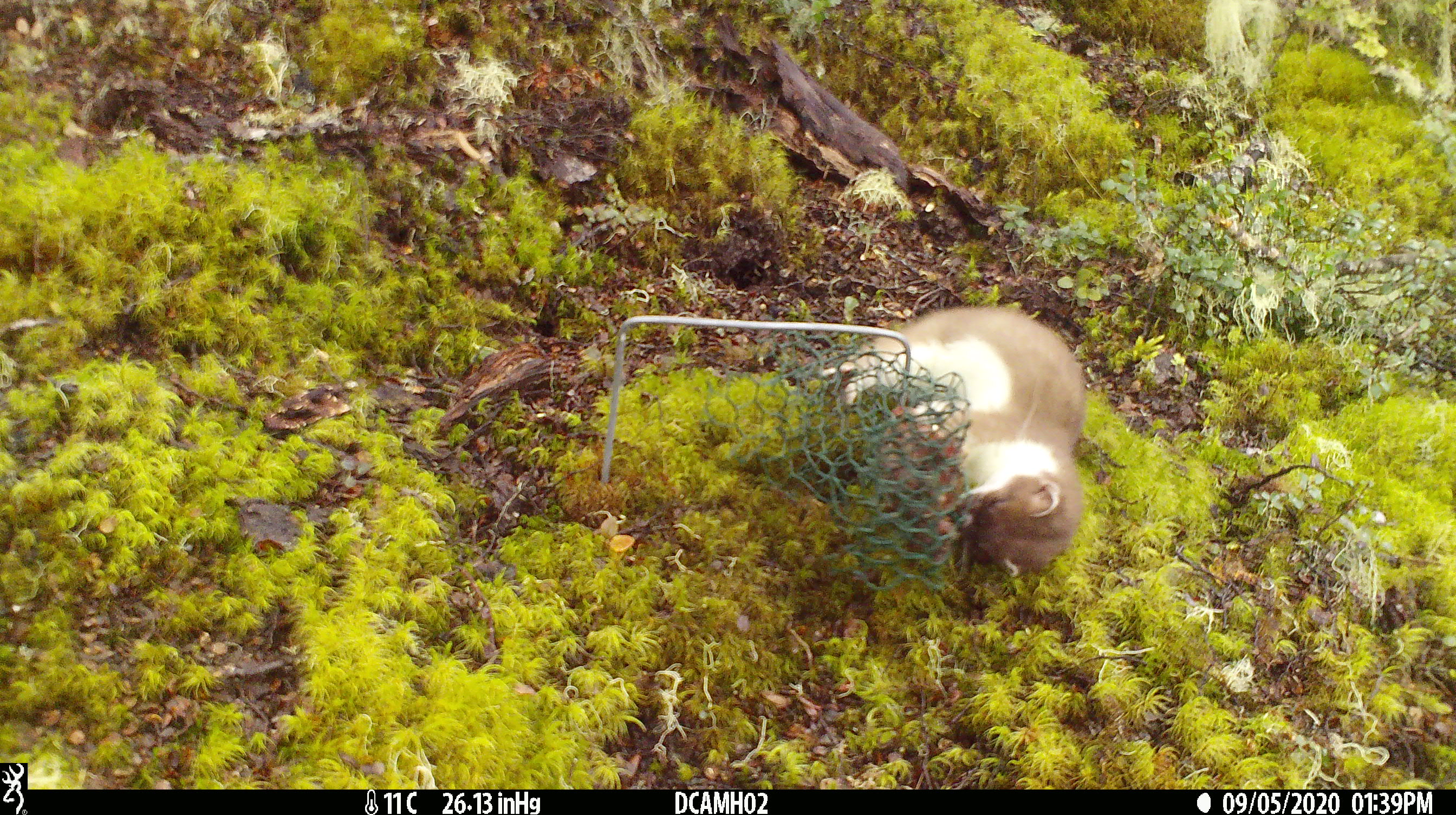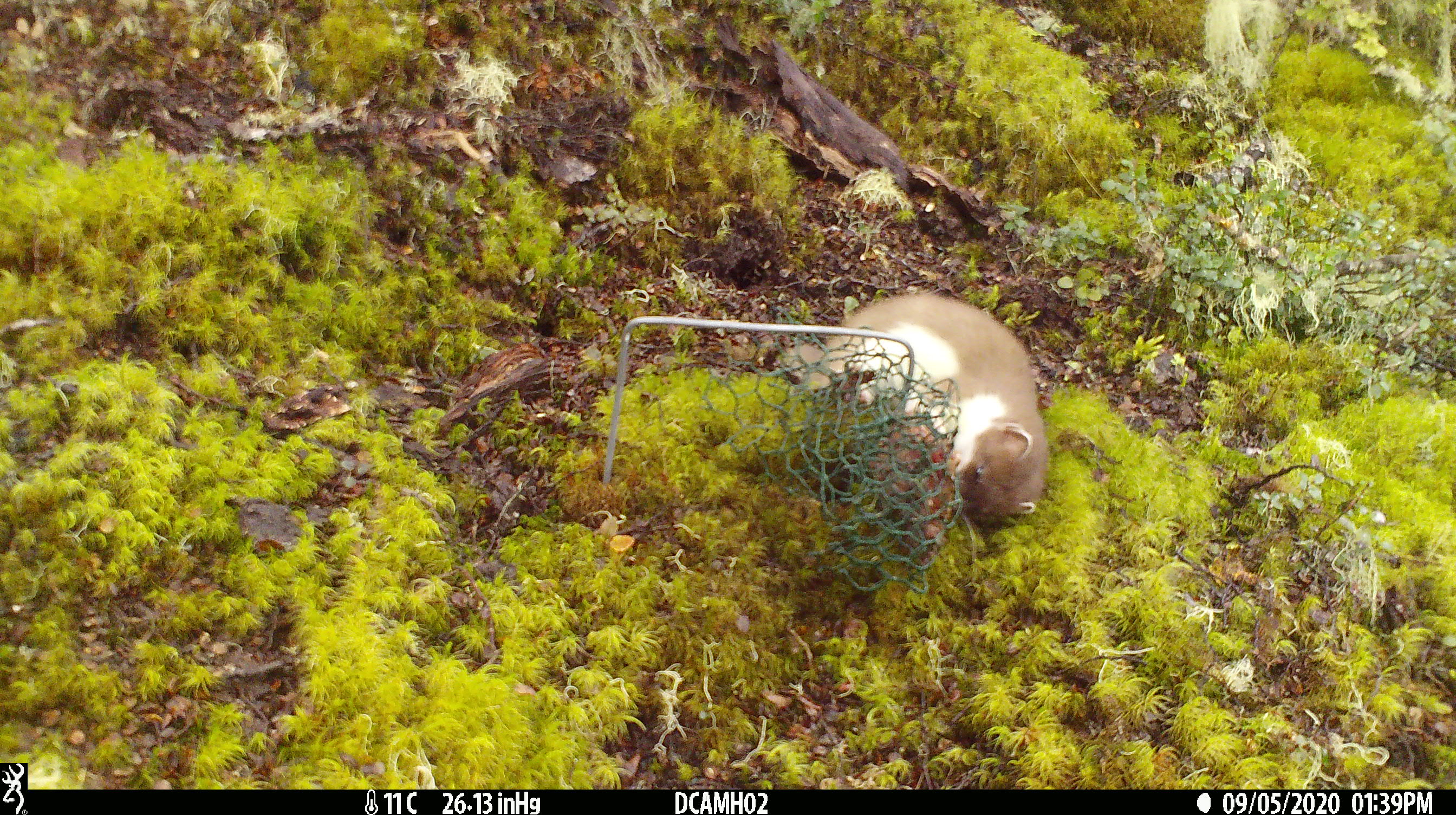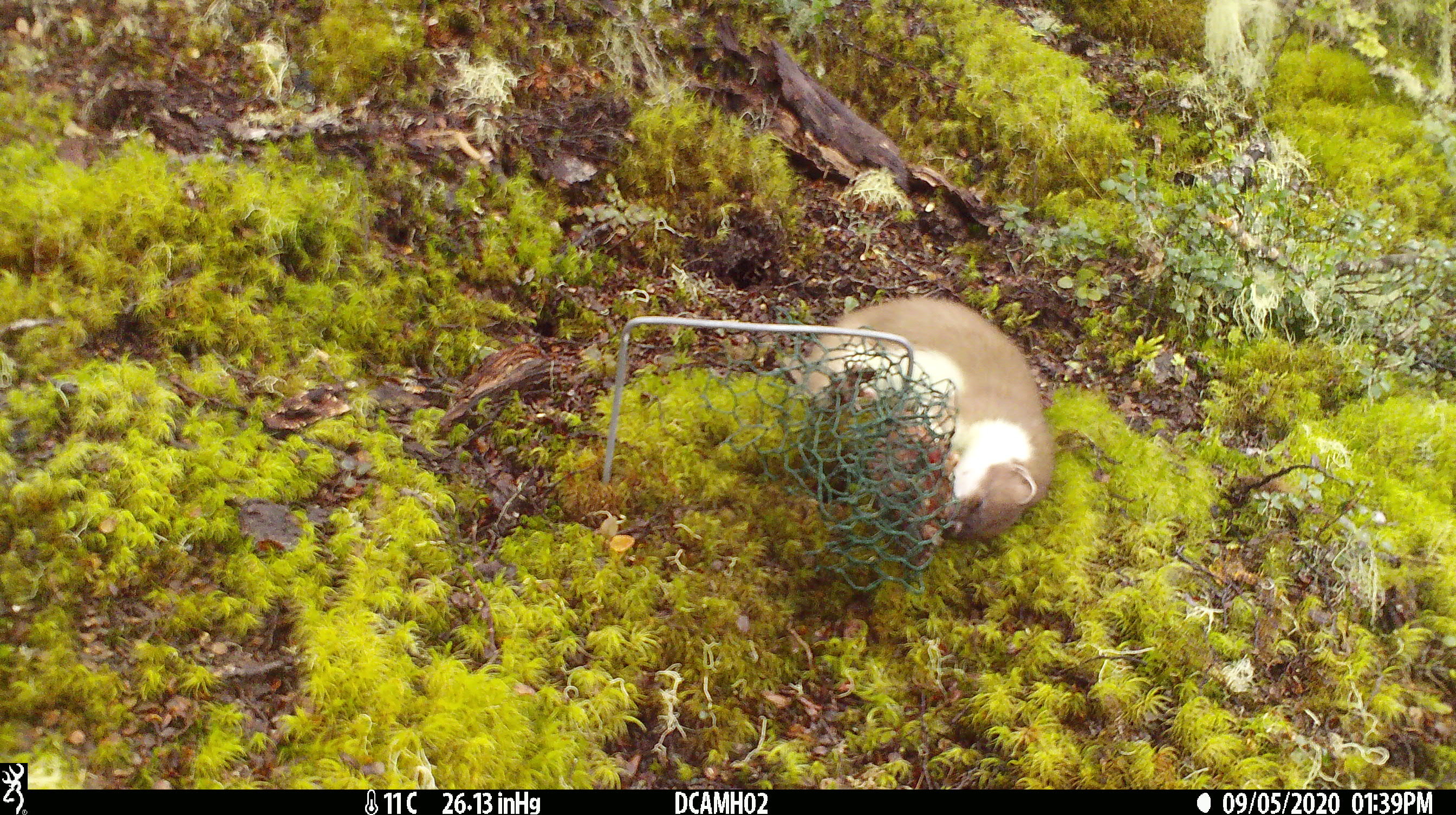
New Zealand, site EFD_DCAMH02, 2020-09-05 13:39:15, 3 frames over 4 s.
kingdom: Animalia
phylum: Chordata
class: Mammalia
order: Carnivora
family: Mustelidae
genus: Mustela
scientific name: Mustela erminea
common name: stoat